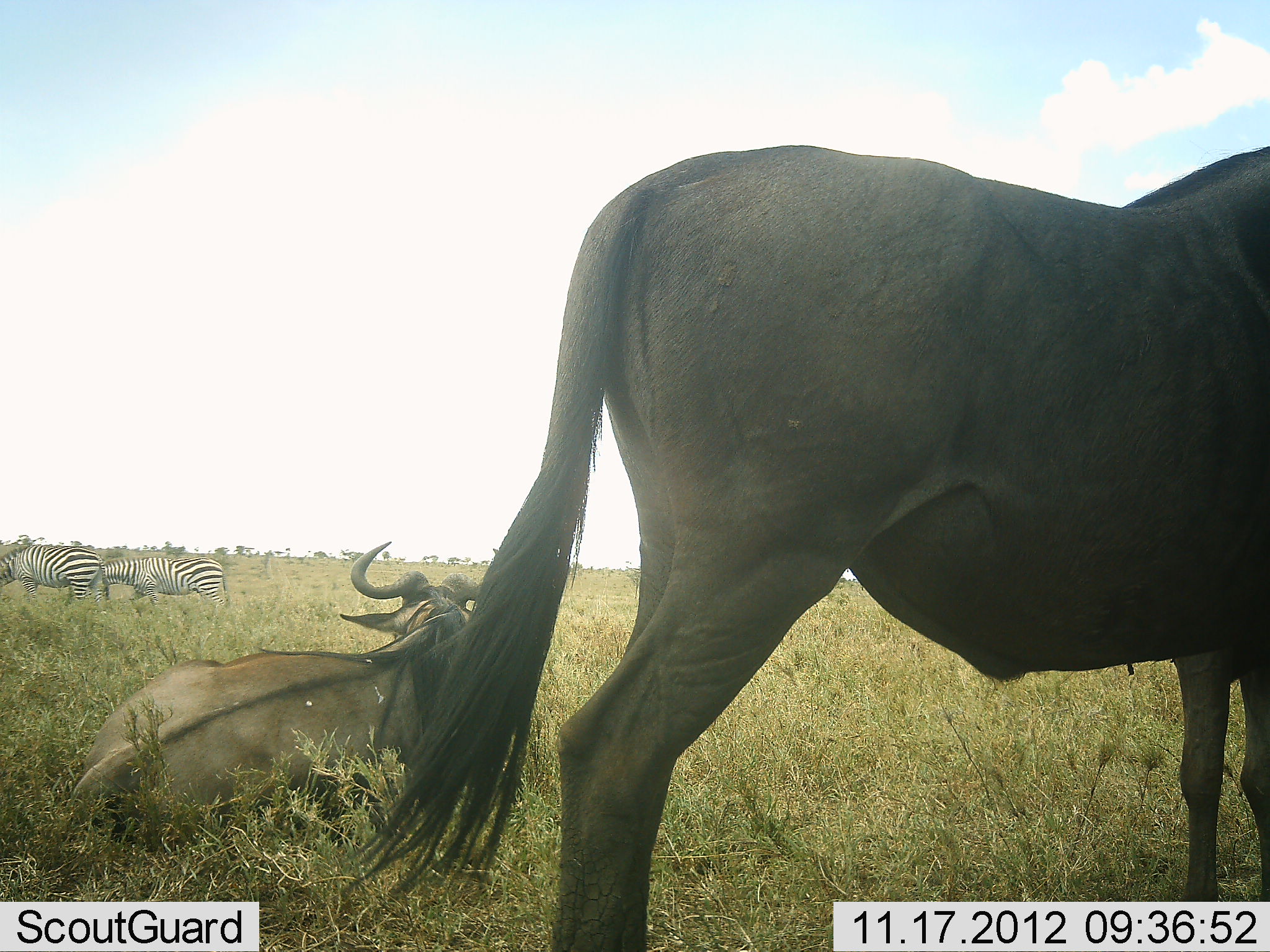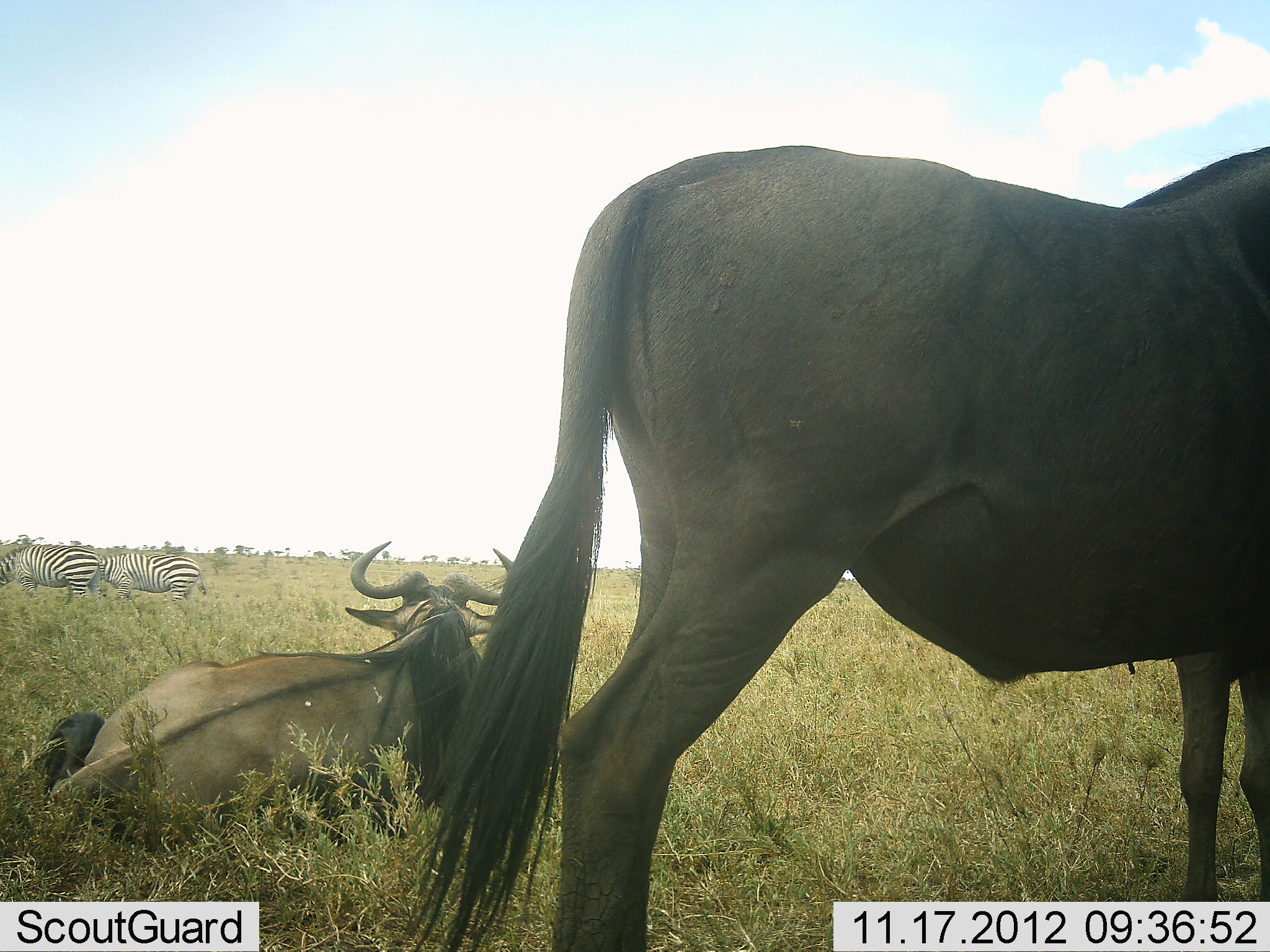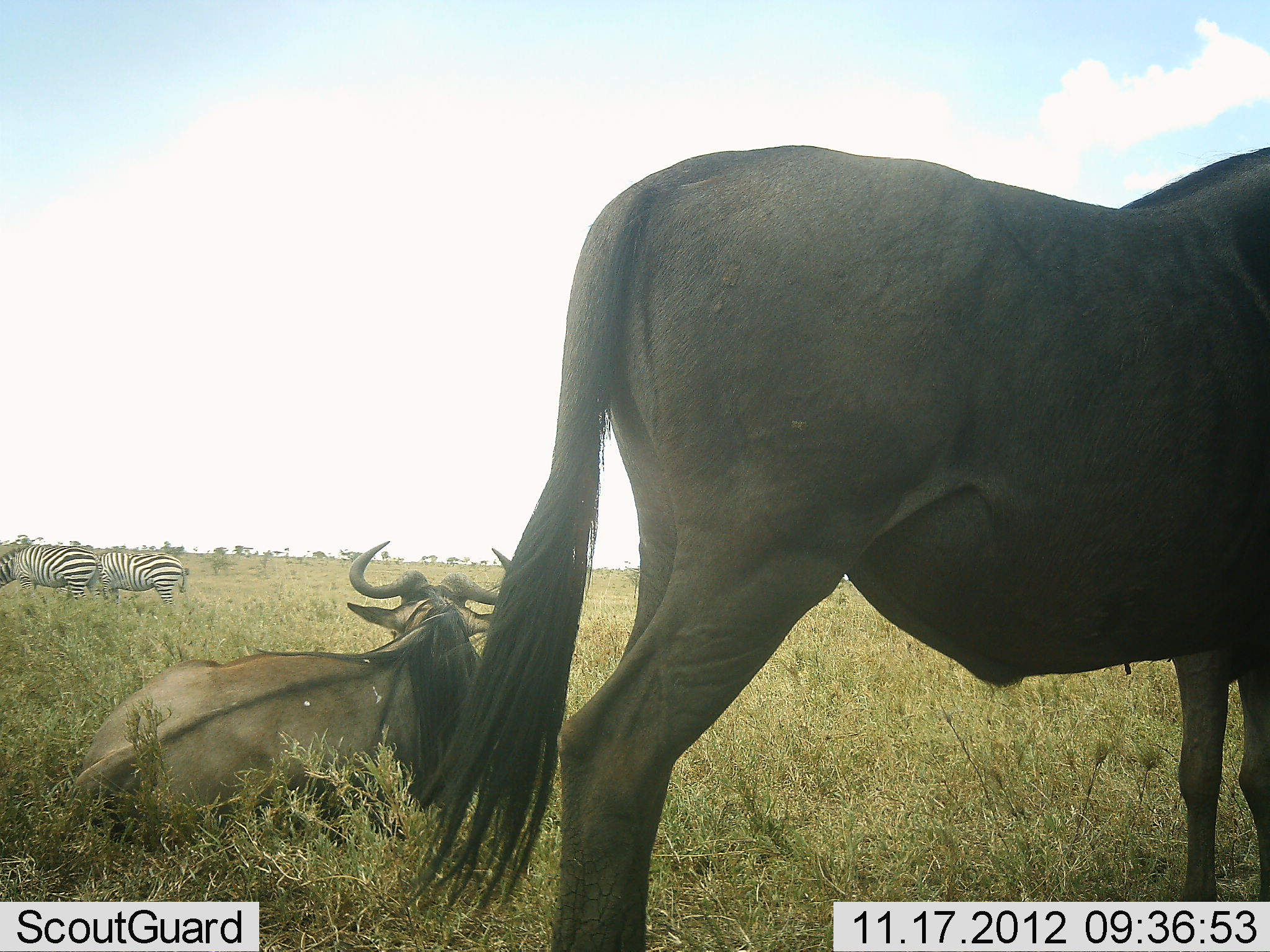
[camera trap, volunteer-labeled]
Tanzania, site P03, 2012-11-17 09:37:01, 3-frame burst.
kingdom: Animalia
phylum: Chordata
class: Mammalia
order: Artiodactyla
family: Bovidae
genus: Connochaetes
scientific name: Connochaetes taurinus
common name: blue wildebeest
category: wildebeest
Wildebeest (blue wildebeest) (Connochaetes taurinus), count 2. Behavior (volunteer vote fractions): standing 91%, resting 100%, moving 0%, interacting 0%. Young present (vote fraction): 0%. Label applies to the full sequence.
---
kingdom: Animalia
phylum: Chordata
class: Mammalia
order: Perissodactyla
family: Equidae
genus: Equus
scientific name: Equus quagga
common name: plains zebra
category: zebra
Zebra (plains zebra) (Equus quagga), count 2. Behavior (volunteer vote fractions): standing 40%, resting 0%, moving 50%, interacting 0%. Young present (vote fraction): 0%. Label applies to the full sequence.